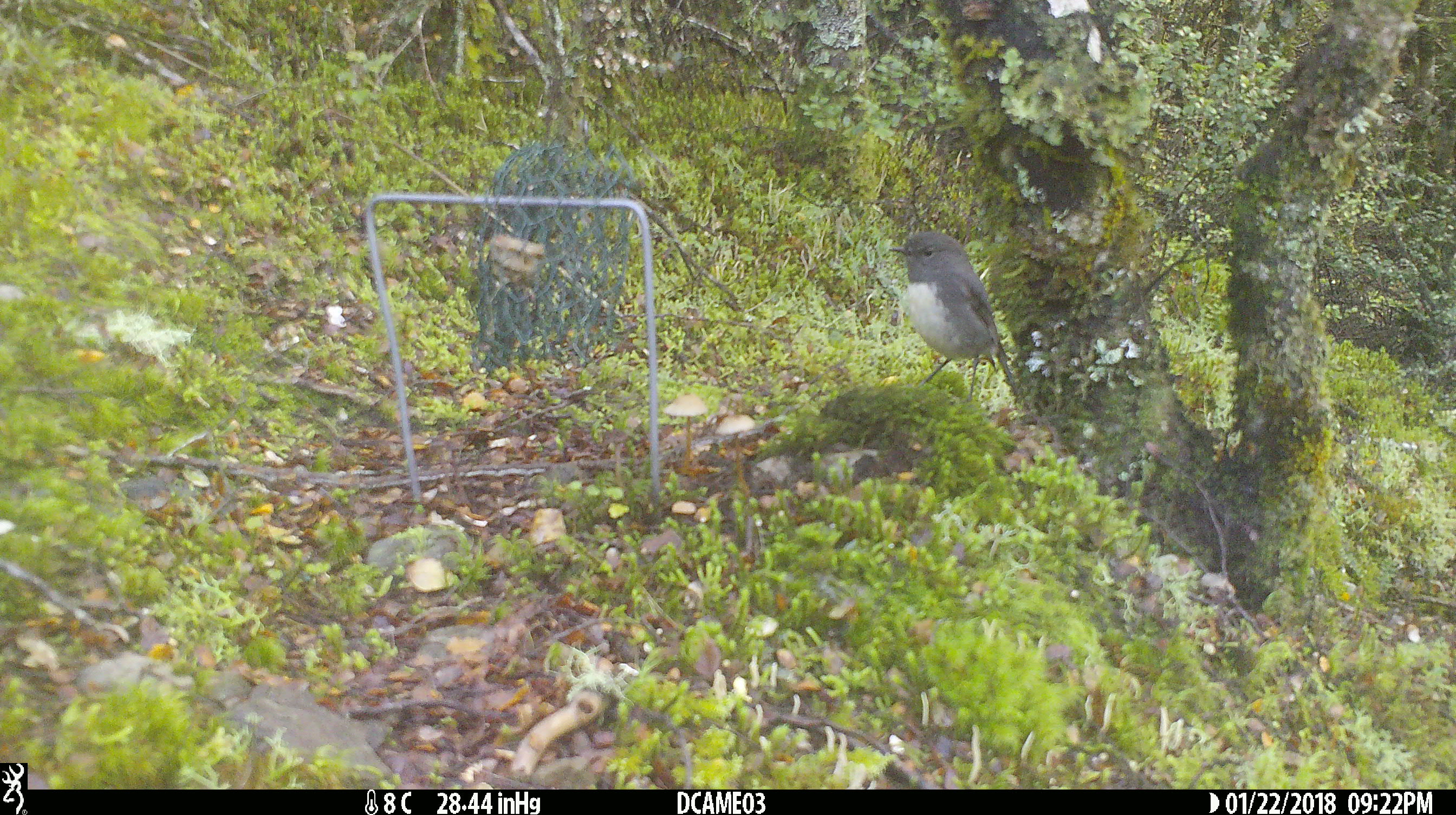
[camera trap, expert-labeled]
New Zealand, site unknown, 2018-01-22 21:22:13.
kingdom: Animalia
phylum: Chordata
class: Aves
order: Passeriformes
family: Petroicidae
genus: Petroica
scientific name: Petroica australis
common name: new zealand robin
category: robin